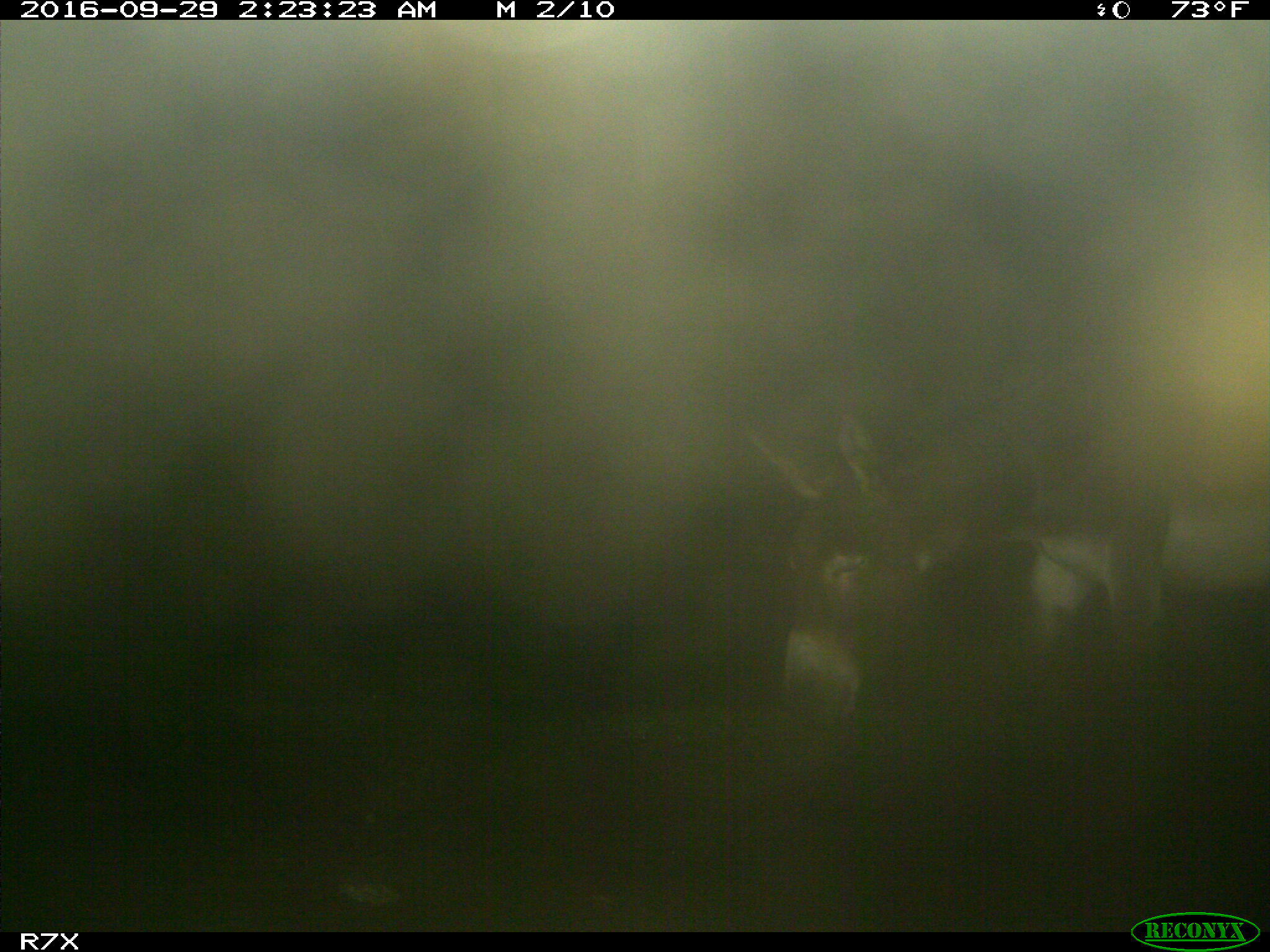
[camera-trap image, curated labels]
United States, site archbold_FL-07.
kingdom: Animalia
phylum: Chordata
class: Mammalia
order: Perissodactyla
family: Equidae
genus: Equus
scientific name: Equus africanus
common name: african wild ass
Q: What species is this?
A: Equus africanus (african wild ass).